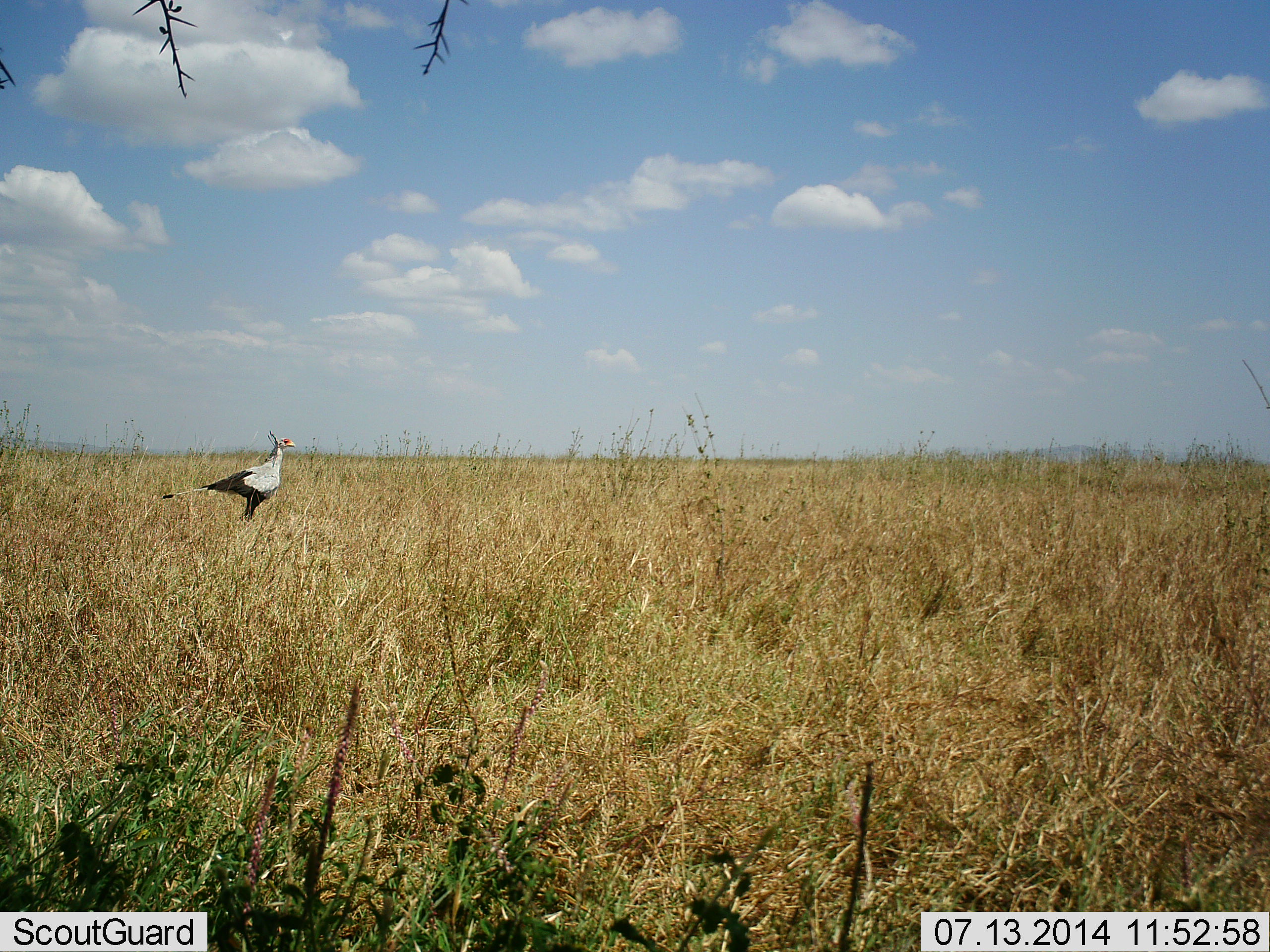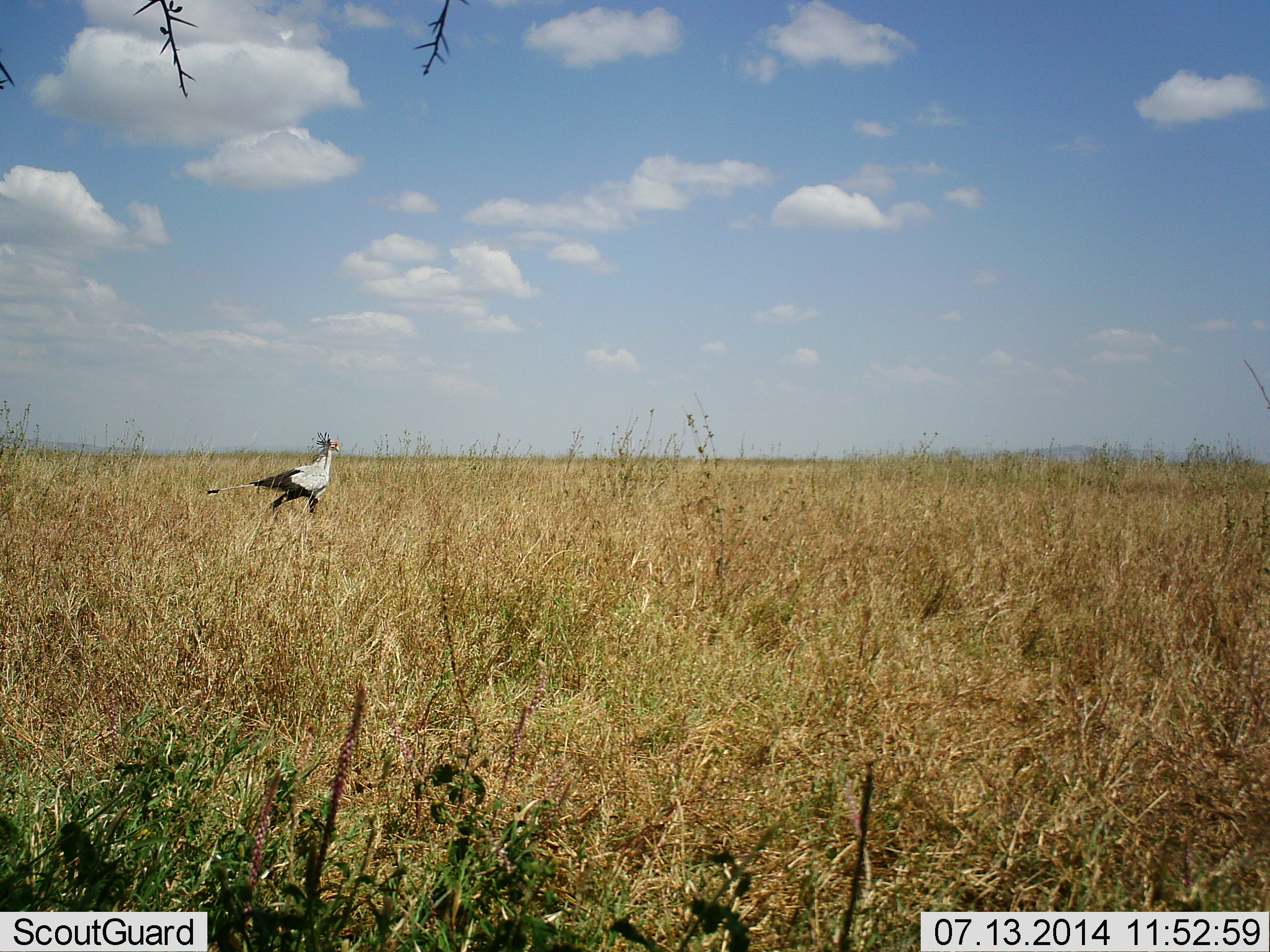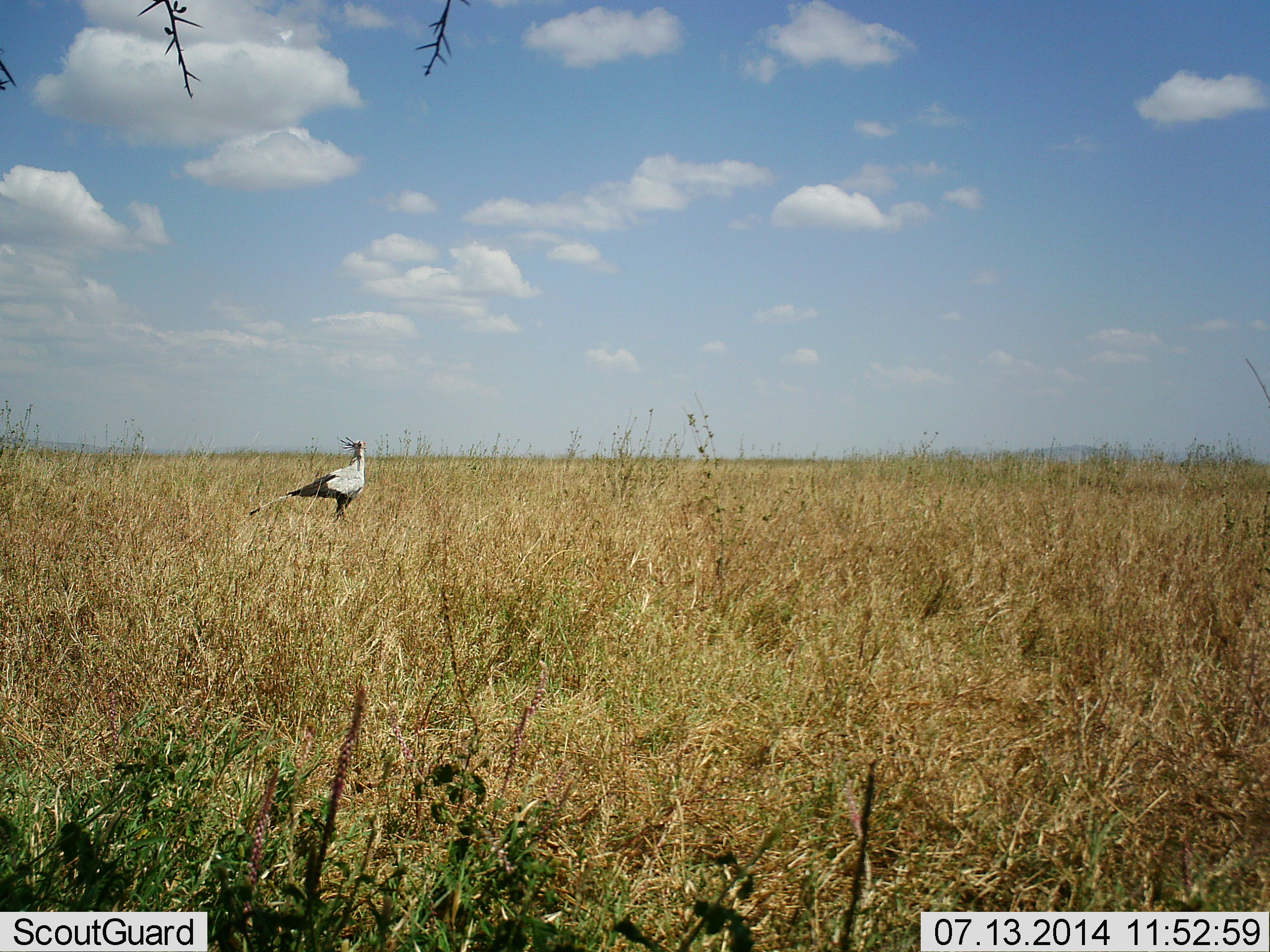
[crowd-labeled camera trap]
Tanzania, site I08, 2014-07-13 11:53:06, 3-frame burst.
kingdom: Animalia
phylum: Chordata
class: Aves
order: Accipitriformes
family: Sagittariidae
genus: Sagittarius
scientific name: Sagittarius serpentarius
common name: secretary bird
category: secretarybird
Secretarybird (secretary bird) (Sagittarius serpentarius), count 1. Behavior (volunteer vote fractions): standing 10%, resting 0%, moving 100%, interacting 0%. Young present (vote fraction): 0%. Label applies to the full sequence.